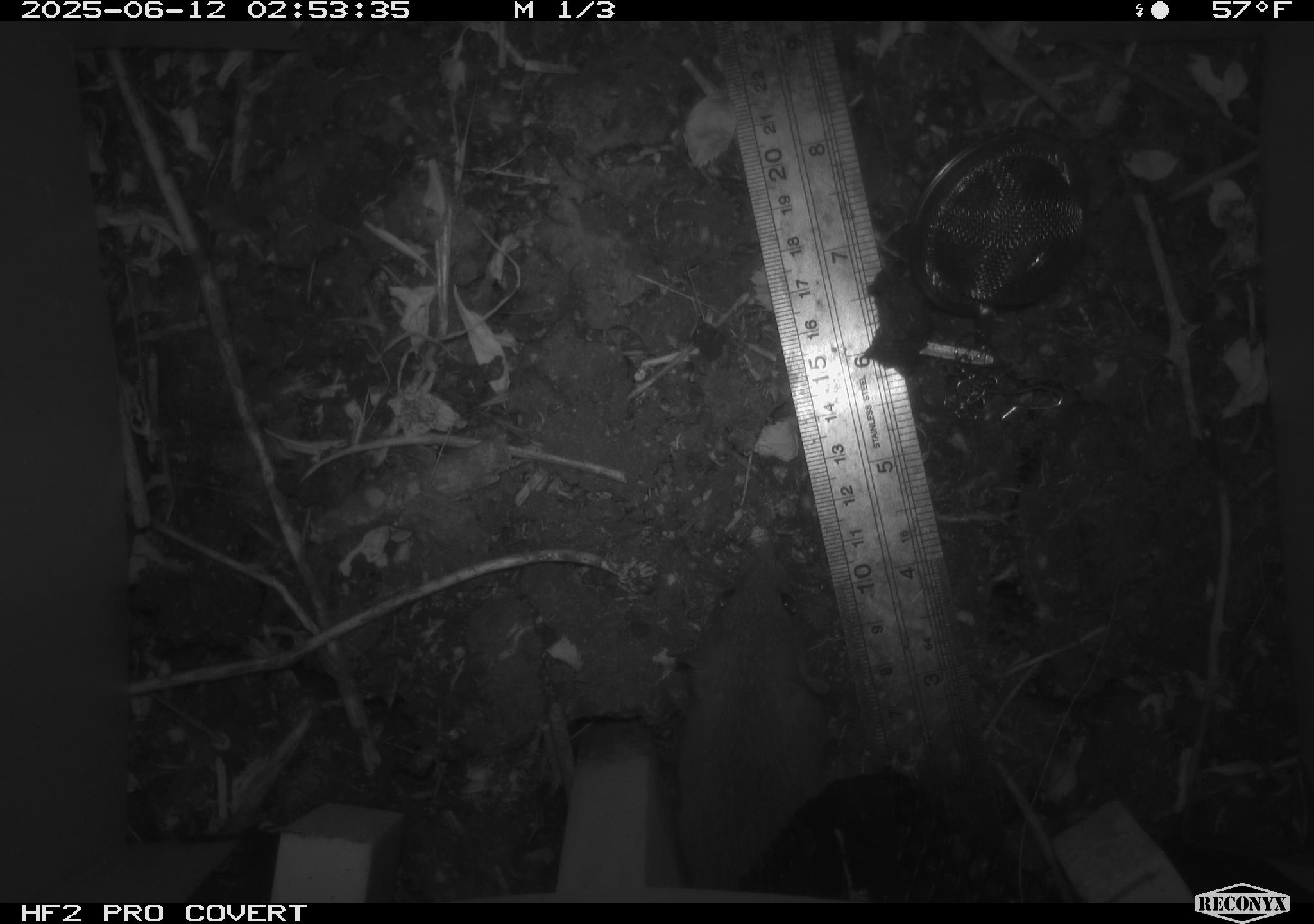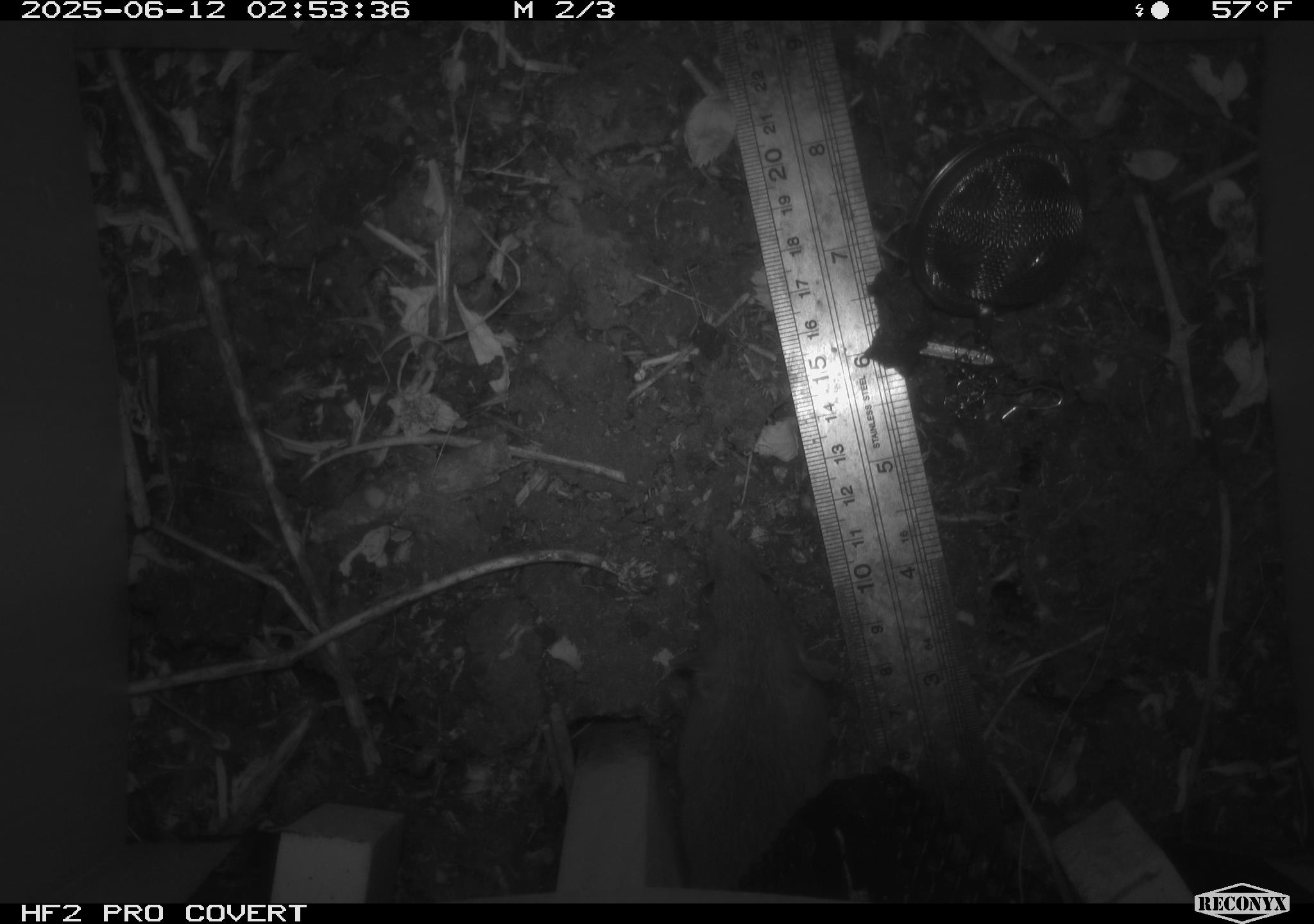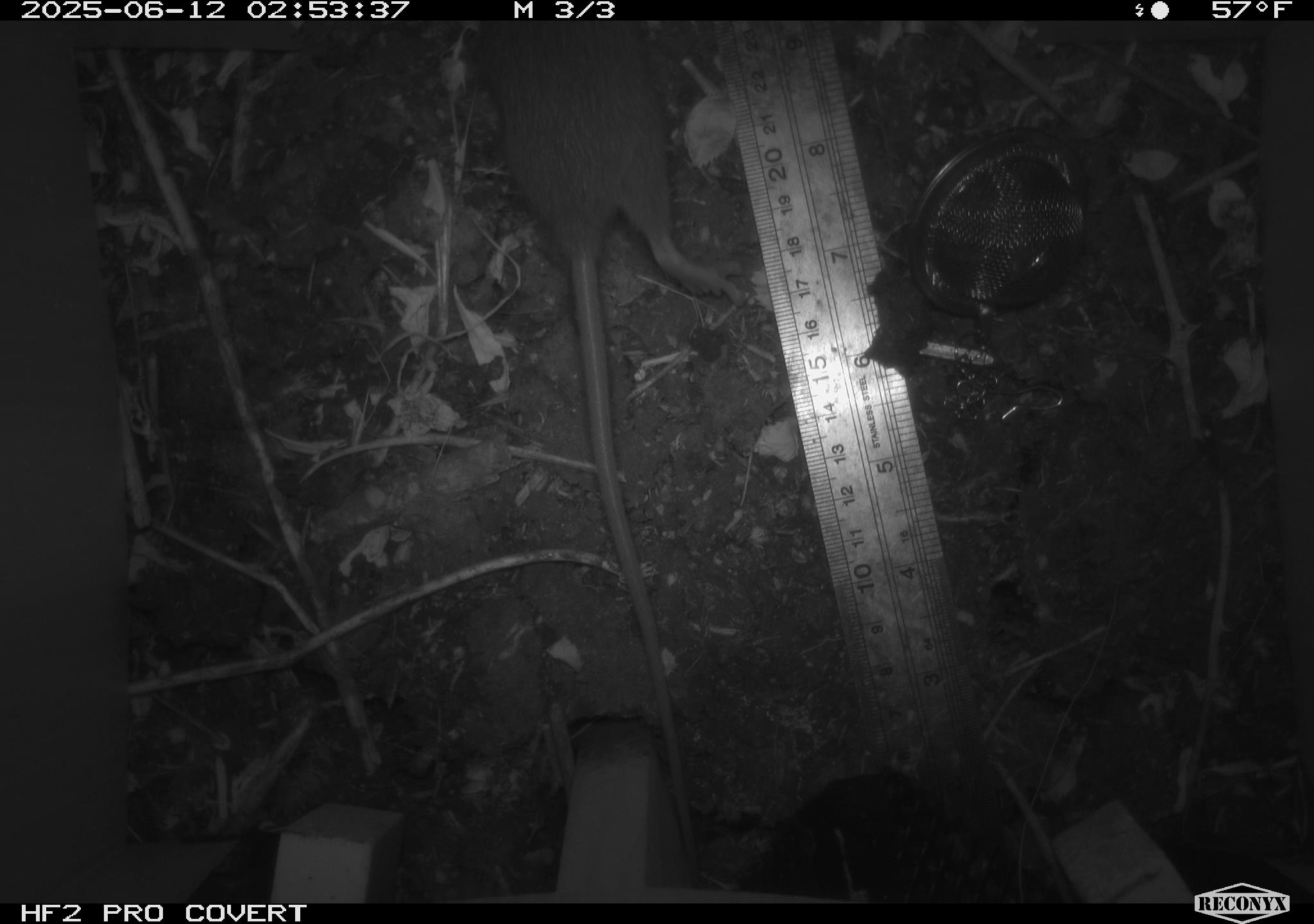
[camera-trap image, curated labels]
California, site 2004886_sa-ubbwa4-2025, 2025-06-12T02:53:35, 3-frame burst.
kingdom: Animalia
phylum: Chordata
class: Mammalia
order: Rodentia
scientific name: Rodentia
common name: rodent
Rodent (Rodentia).